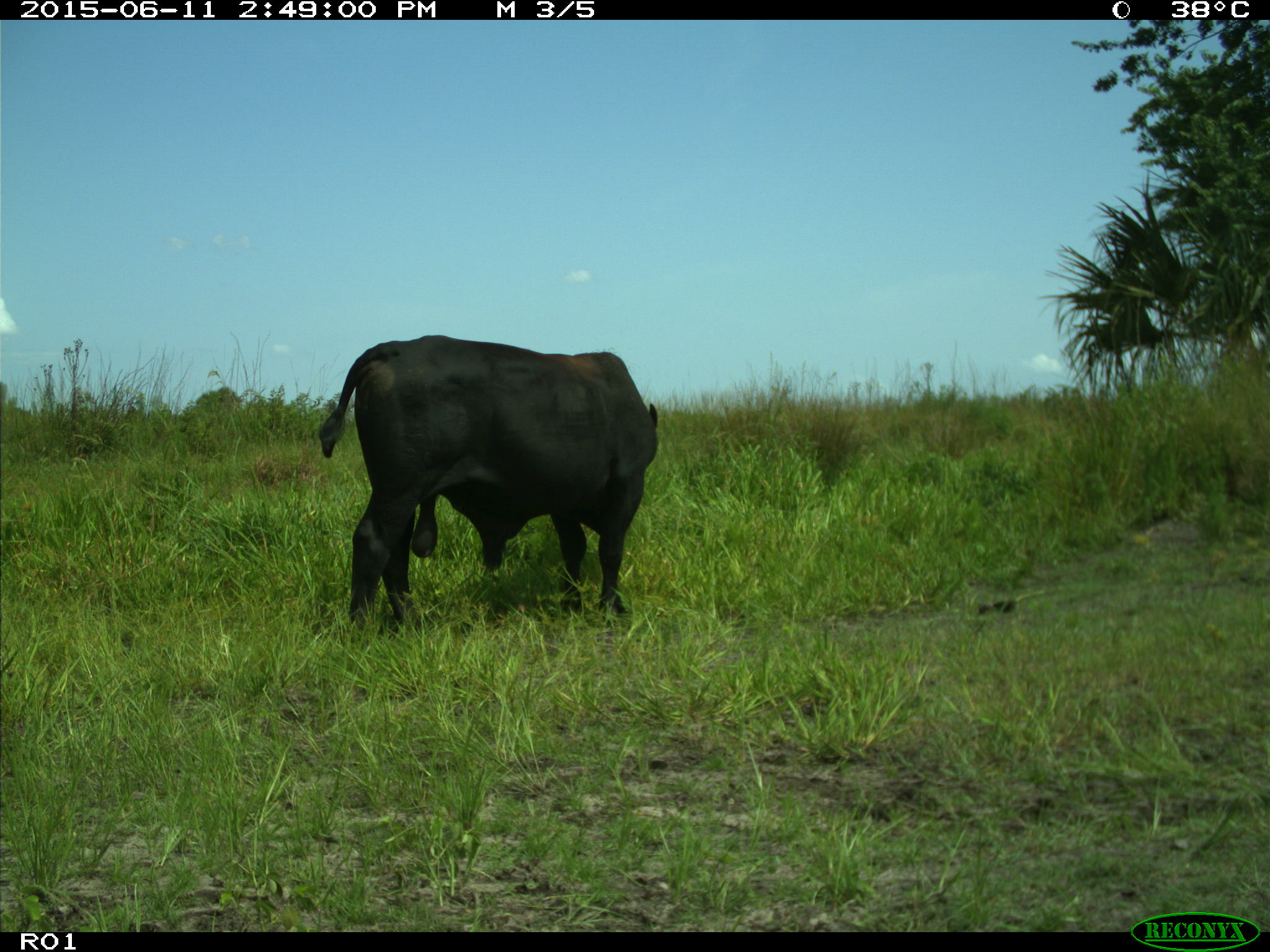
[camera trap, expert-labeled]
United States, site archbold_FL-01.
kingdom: Animalia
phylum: Chordata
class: Mammalia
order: Artiodactyla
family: Bovidae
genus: Bos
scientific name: Bos taurus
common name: domestic cow